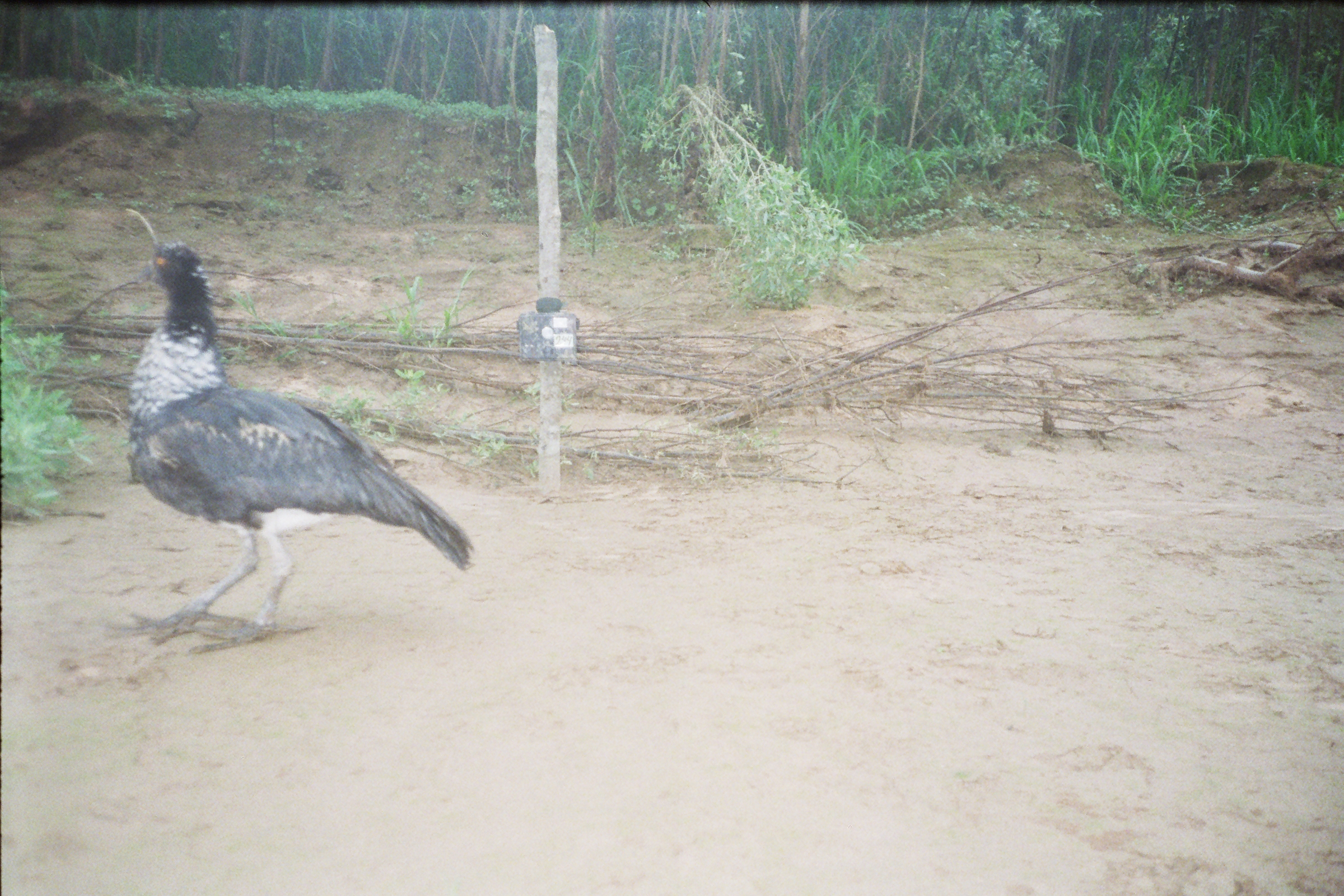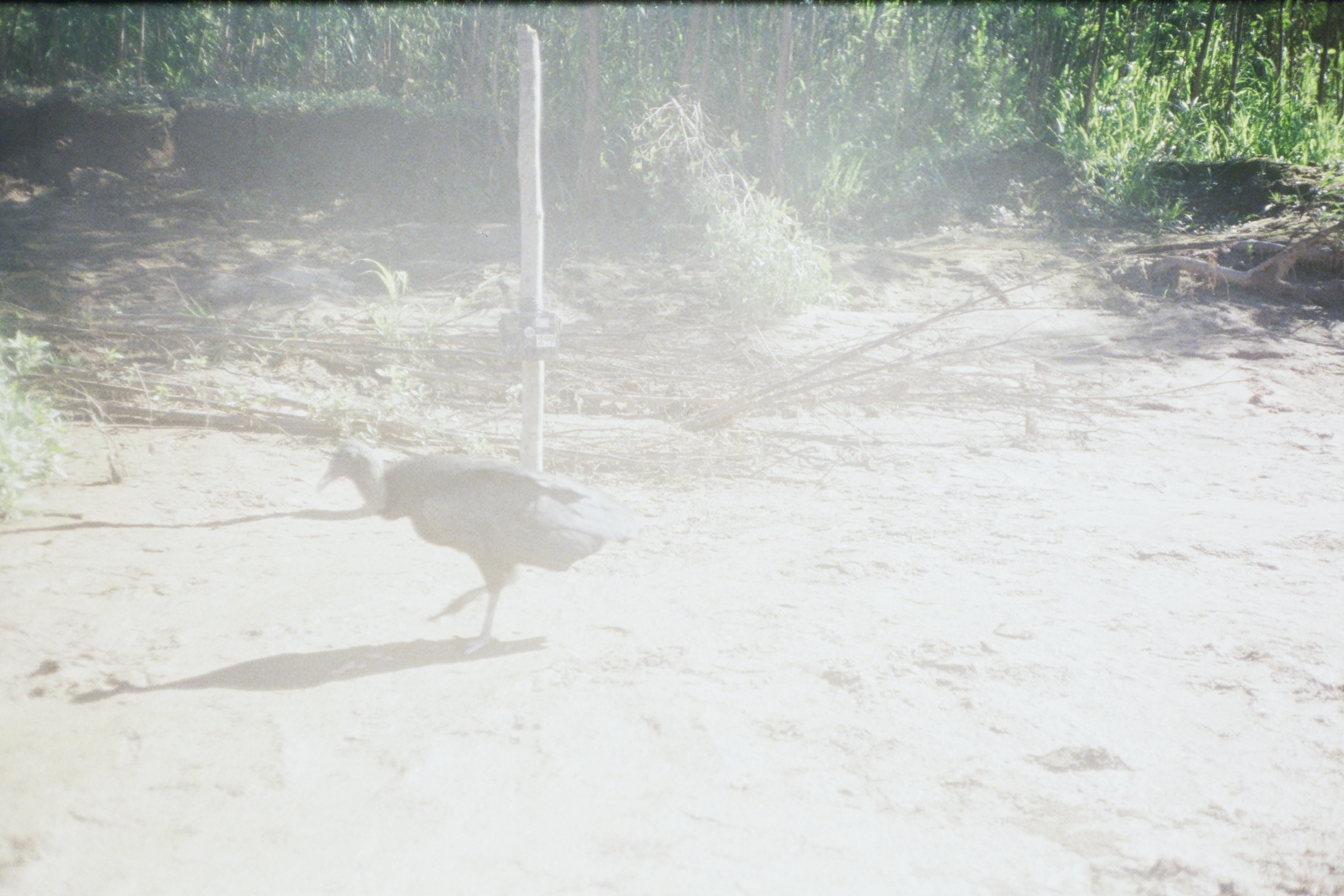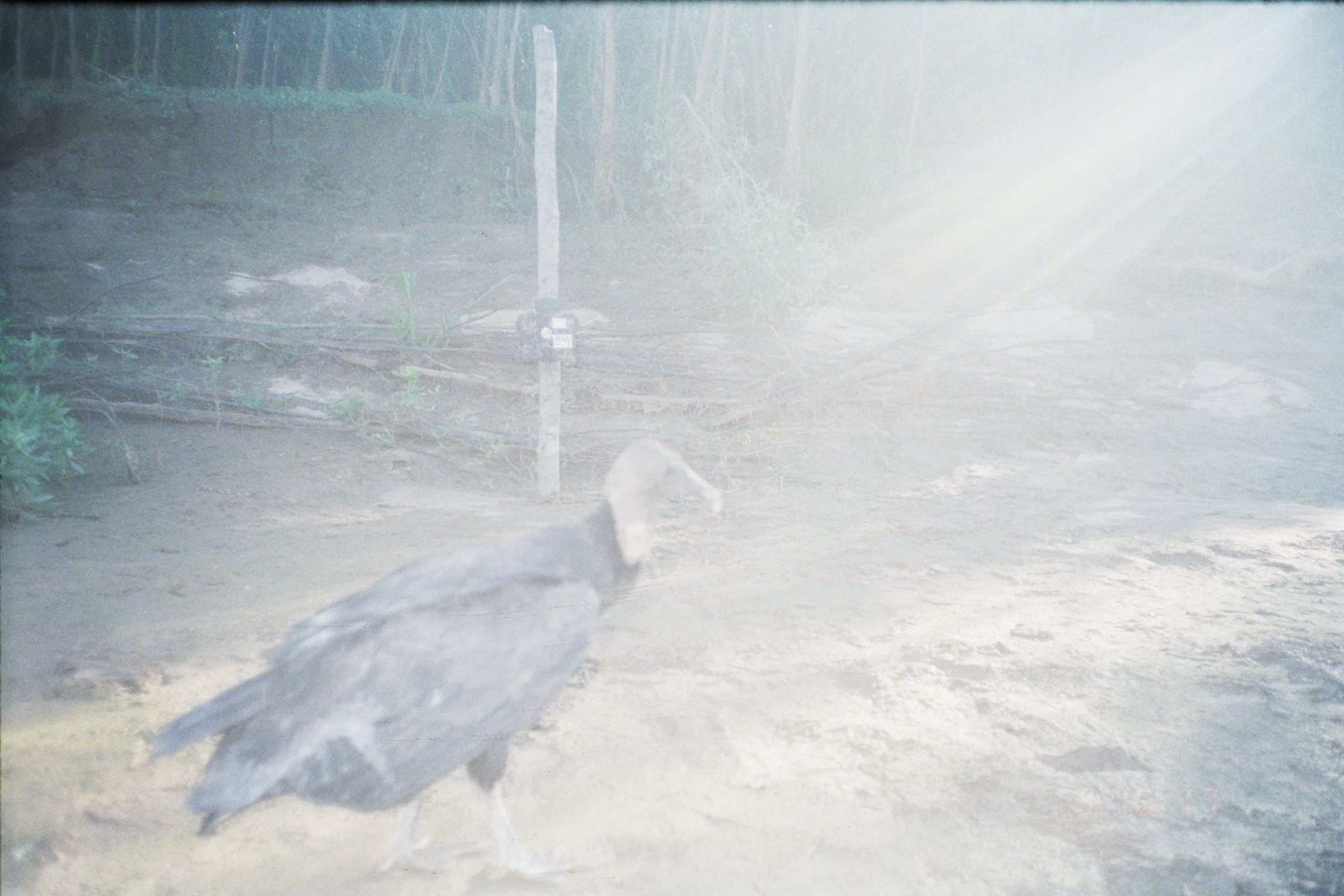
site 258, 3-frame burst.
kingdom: Animalia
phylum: Chordata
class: Aves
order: Anseriformes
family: Anhimidae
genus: Anhima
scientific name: Anhima cornuta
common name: horned screamer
Anhima cornuta (horned screamer).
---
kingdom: Animalia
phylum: Chordata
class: Aves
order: Cathartiformes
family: Cathartidae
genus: Coragyps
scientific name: Coragyps atratus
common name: black vulture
Coragyps atratus (black vulture).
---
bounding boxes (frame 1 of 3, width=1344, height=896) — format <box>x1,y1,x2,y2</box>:
anhima cornuta: <box>101,240,477,657</box>